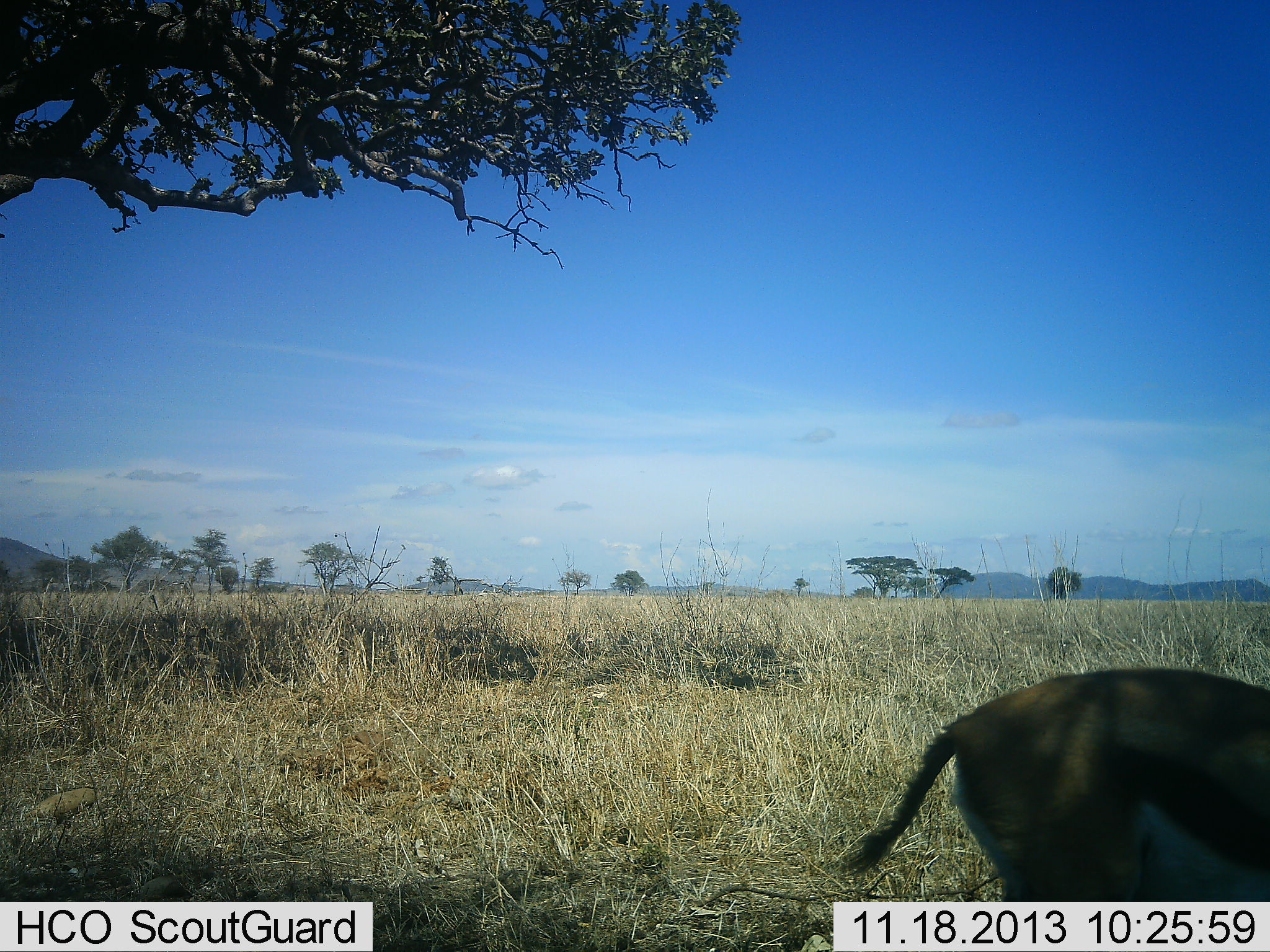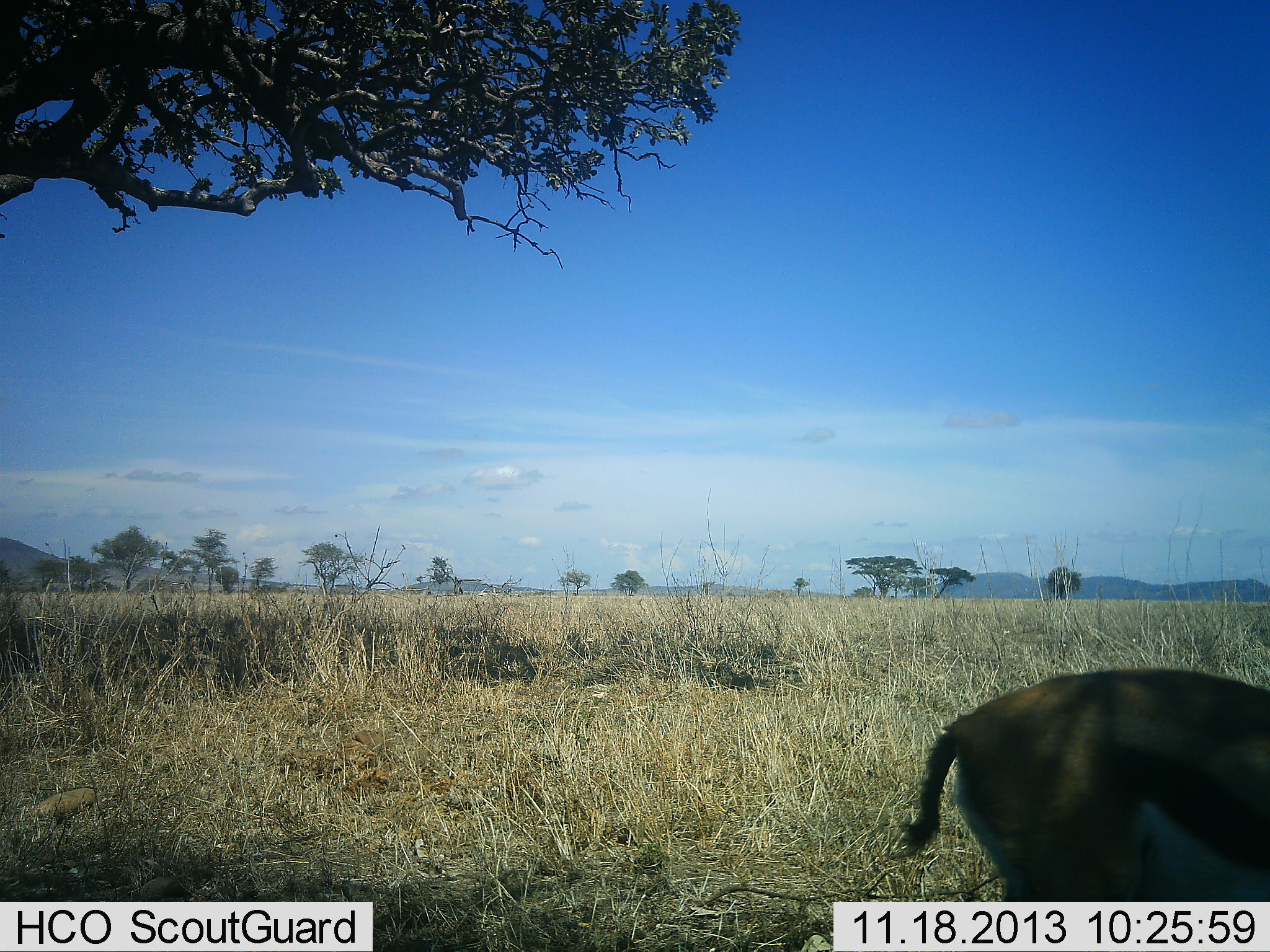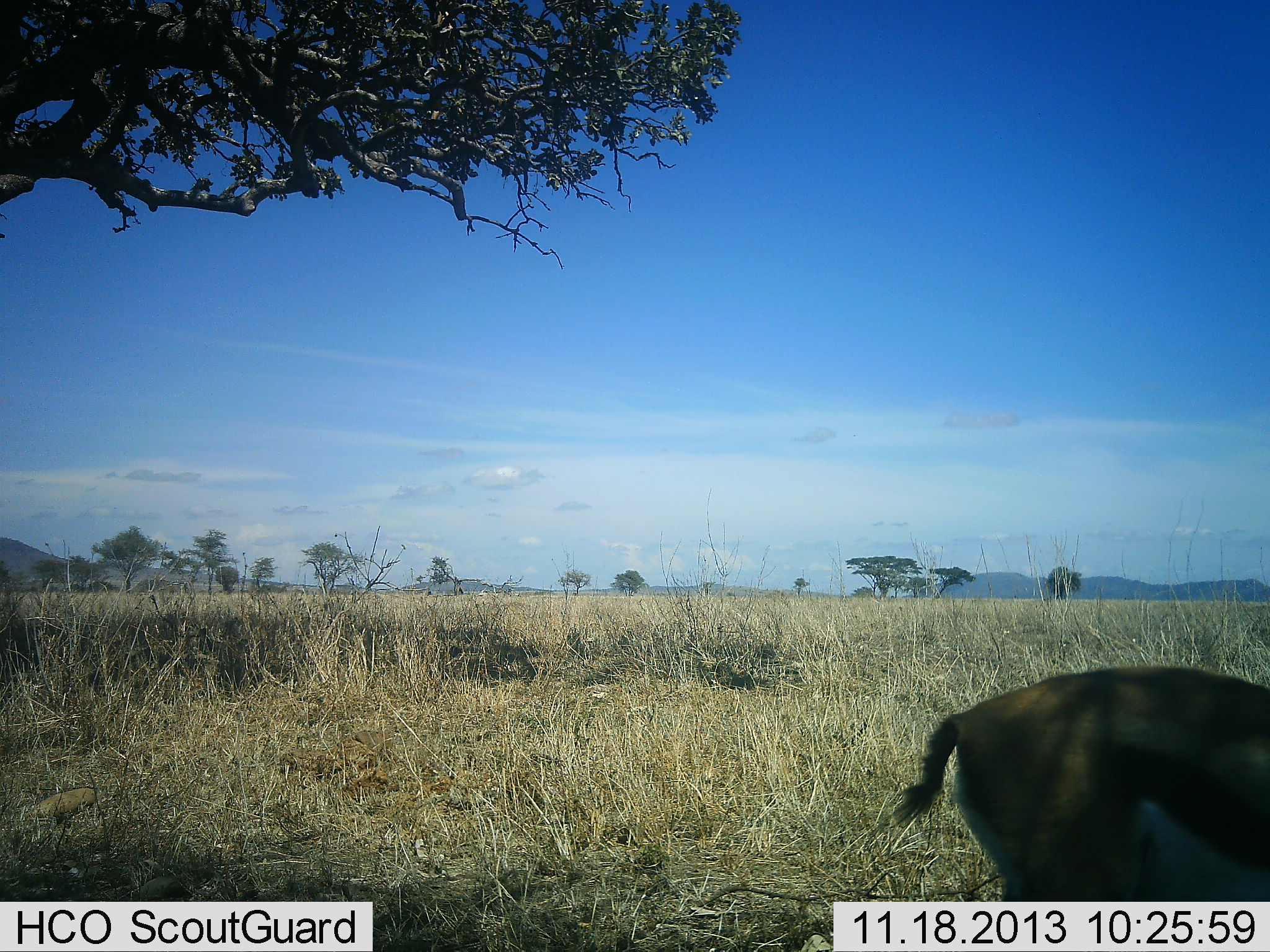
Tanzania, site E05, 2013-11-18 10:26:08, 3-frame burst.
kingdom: Animalia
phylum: Chordata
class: Mammalia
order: Artiodactyla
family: Bovidae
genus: Eudorcas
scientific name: Eudorcas thomsonii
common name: thomson's gazelle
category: gazellethomsons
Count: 1.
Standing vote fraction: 90%.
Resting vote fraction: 0%.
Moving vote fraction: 0%.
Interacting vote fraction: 0%.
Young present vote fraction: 0%.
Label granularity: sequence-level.